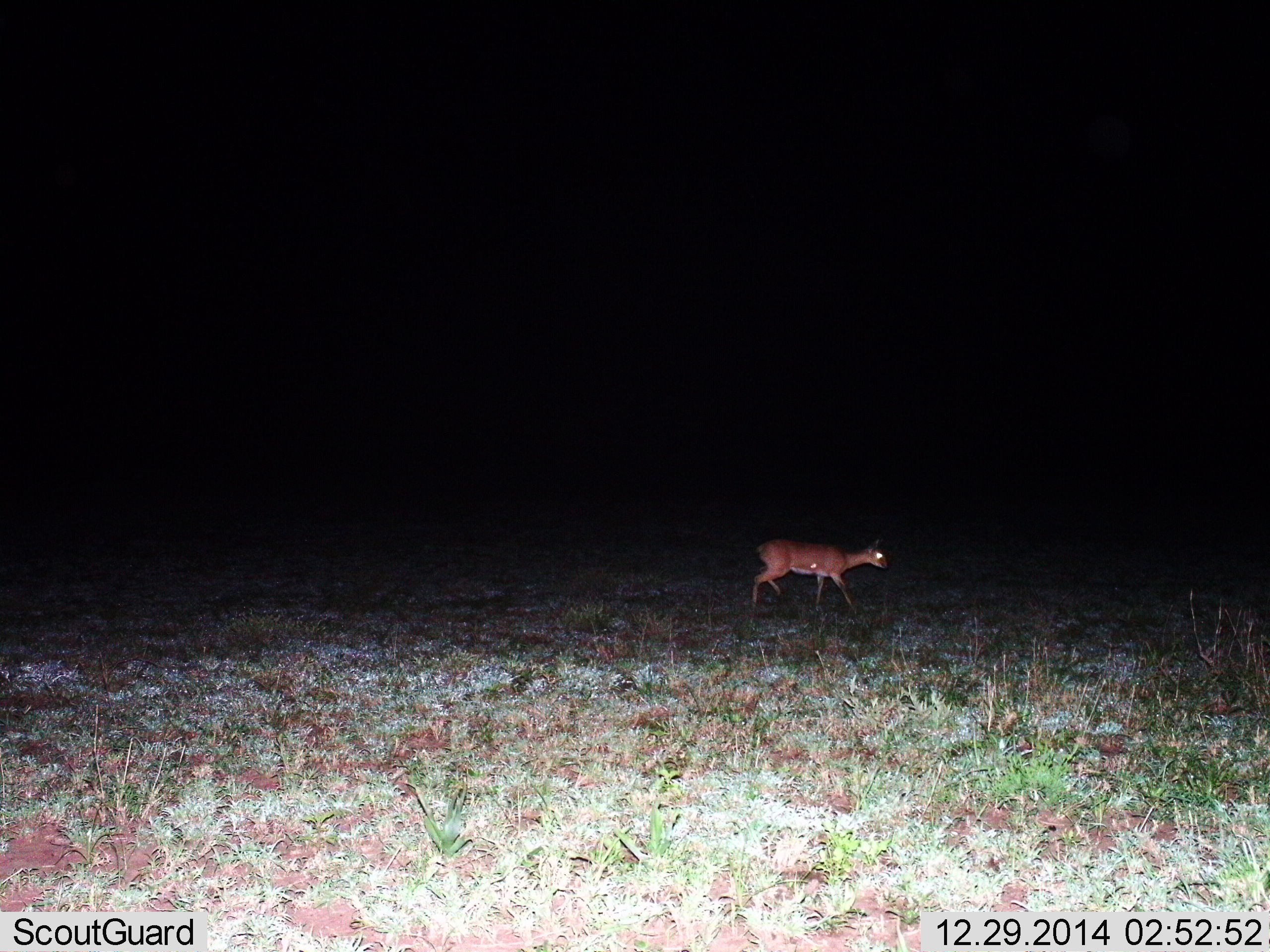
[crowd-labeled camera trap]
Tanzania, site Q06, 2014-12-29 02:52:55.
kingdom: Animalia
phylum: Chordata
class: Mammalia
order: Artiodactyla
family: Bovidae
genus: Nanger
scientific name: Nanger granti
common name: grant's gazelle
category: gazellegrants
Gazellegrants (grant's gazelle) (Nanger granti), count 1. Behavior (volunteer vote fractions): standing 17%, resting 0%, moving 100%, interacting 0%. Young present (vote fraction): 0%. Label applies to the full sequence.